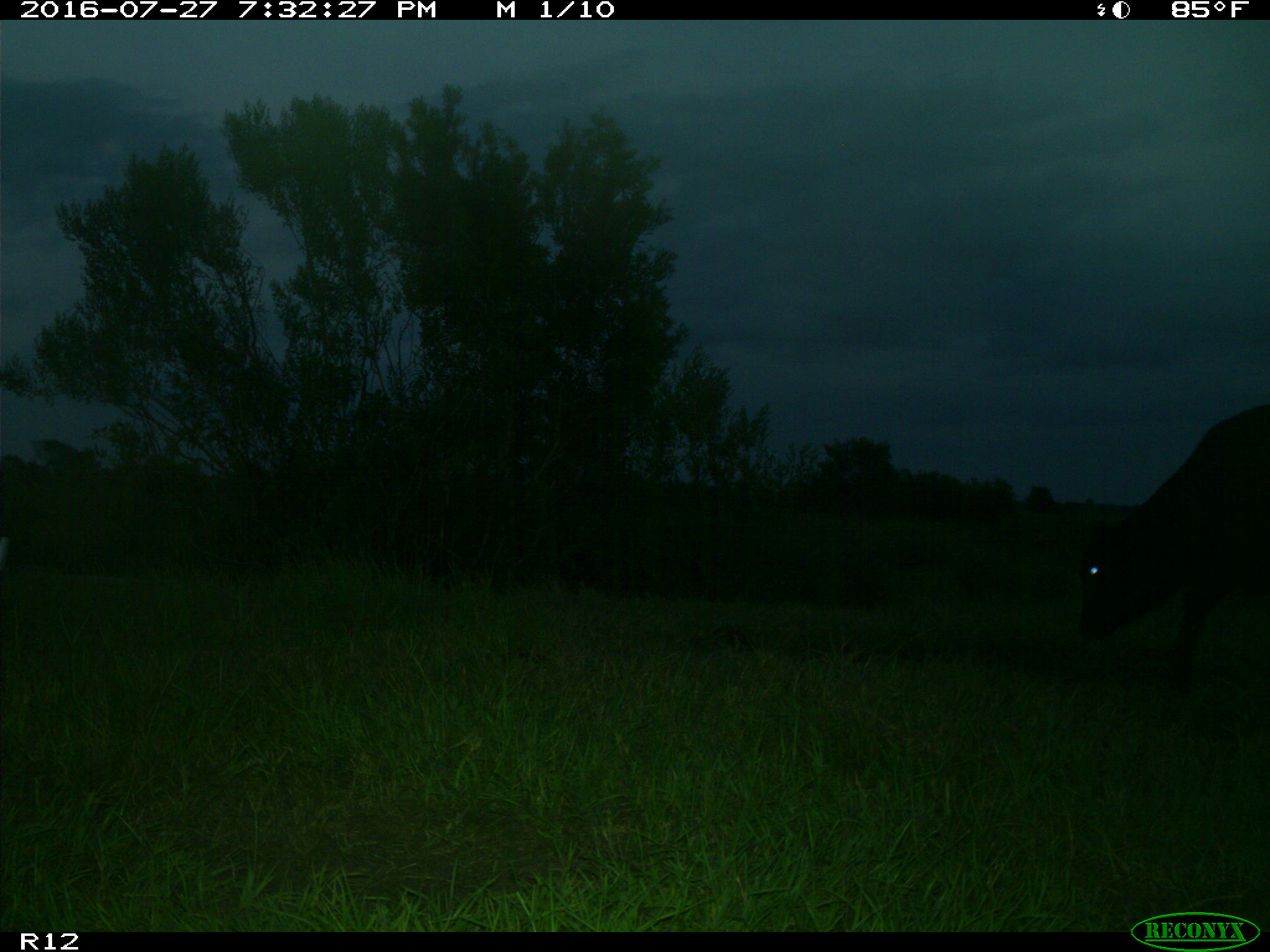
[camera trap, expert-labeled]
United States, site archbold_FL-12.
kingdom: Animalia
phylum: Chordata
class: Mammalia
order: Artiodactyla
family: Bovidae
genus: Bos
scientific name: Bos taurus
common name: domestic cow